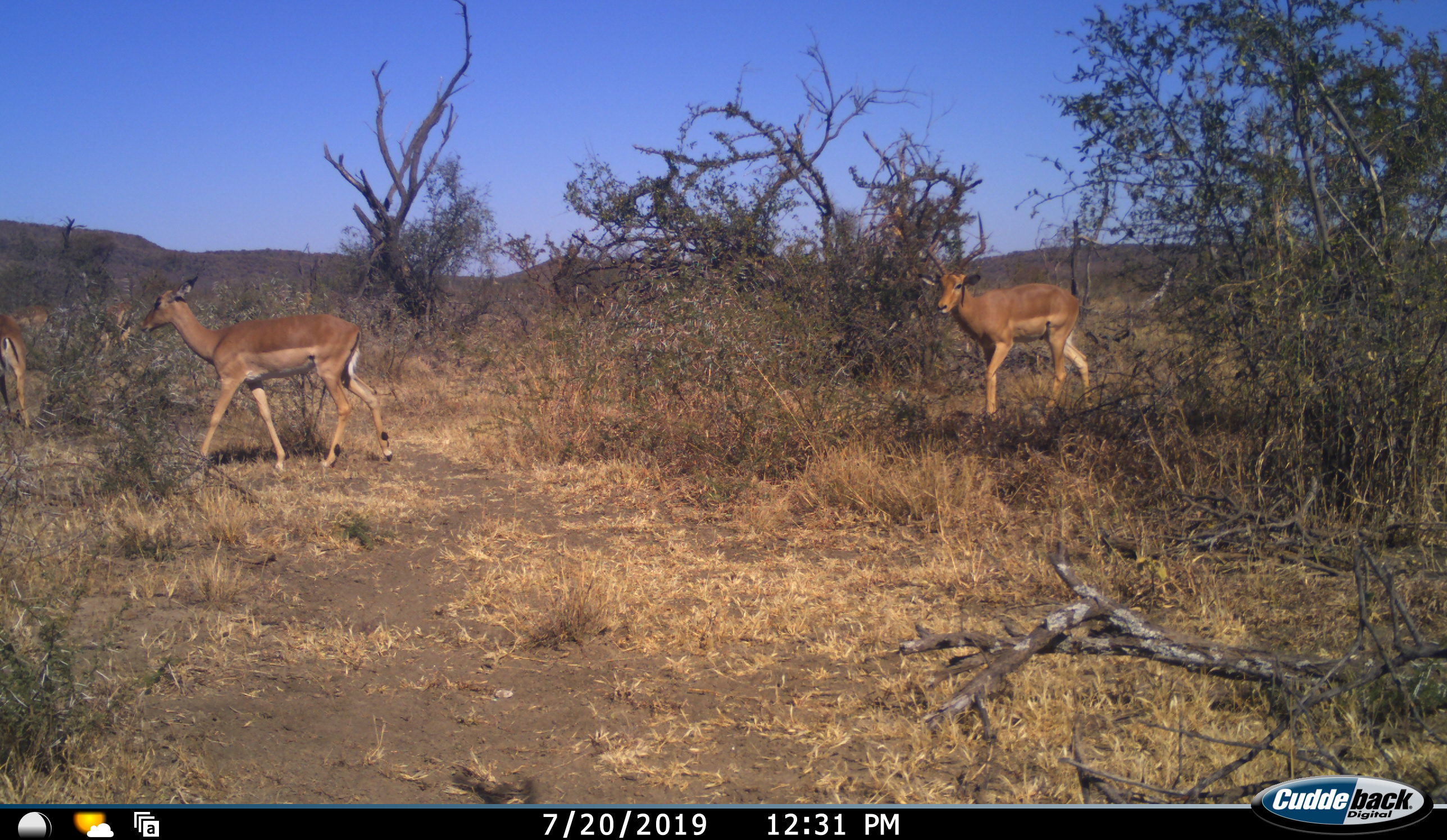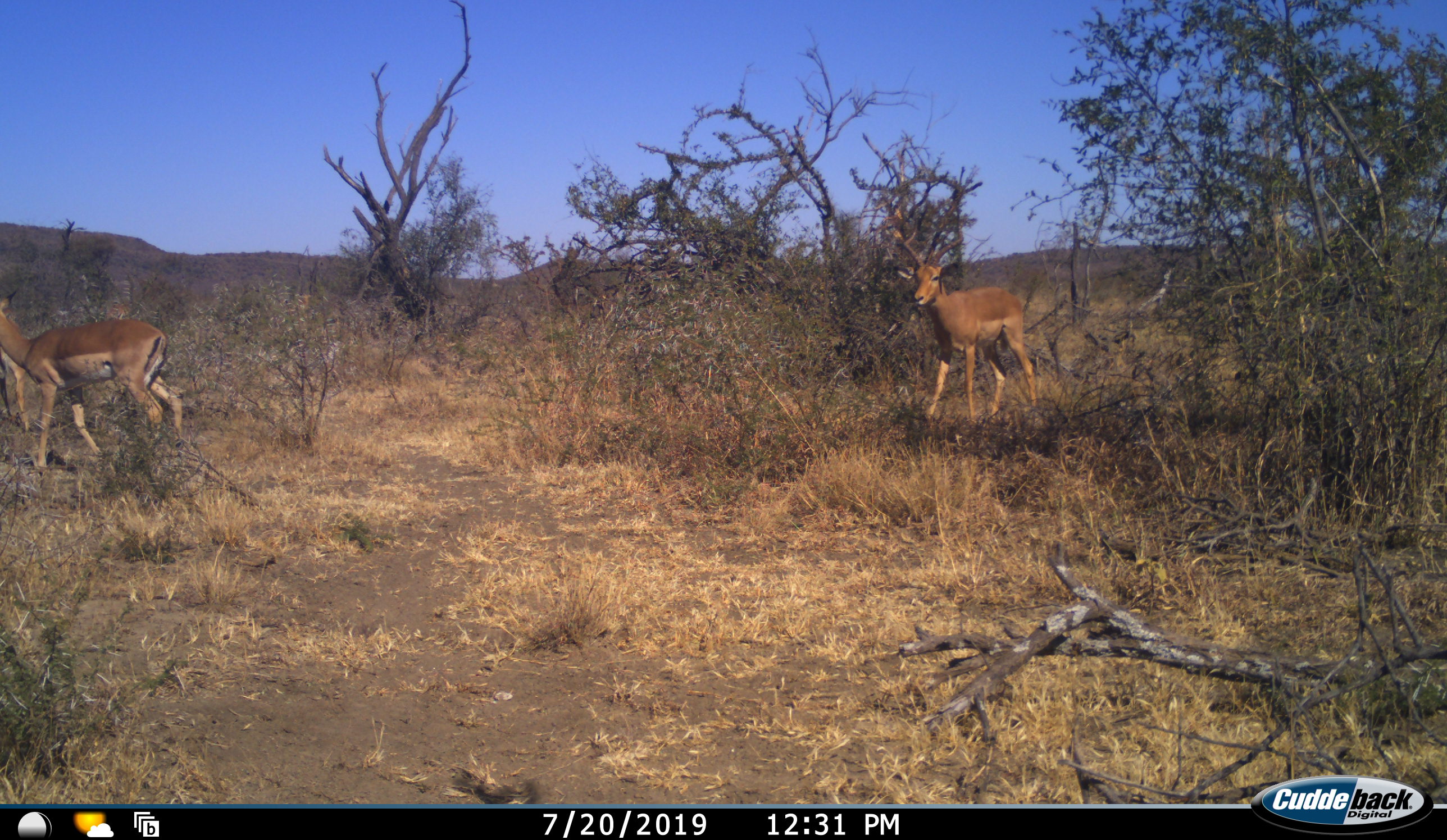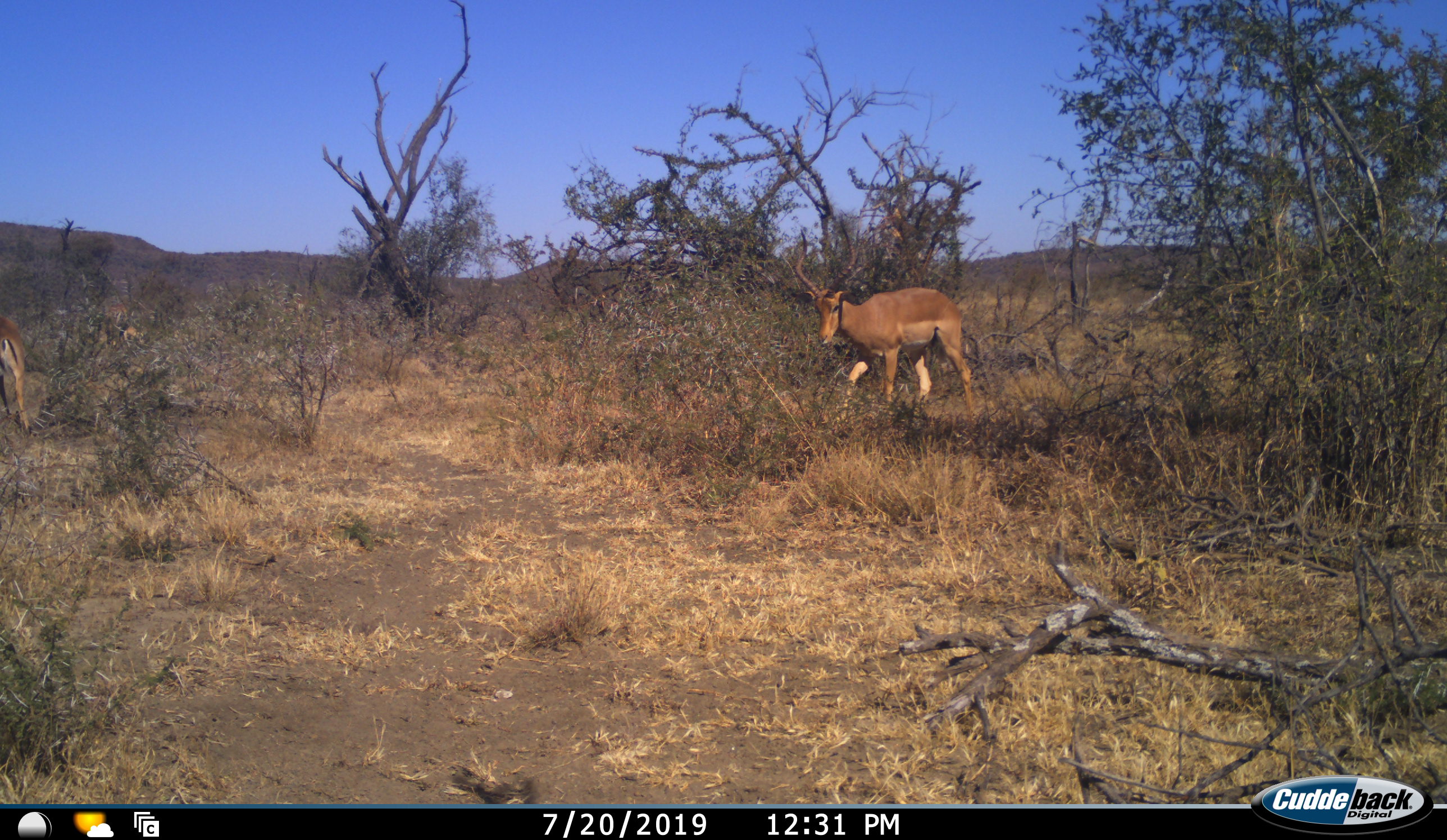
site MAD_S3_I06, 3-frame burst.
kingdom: Animalia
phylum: Chordata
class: Mammalia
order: Artiodactyla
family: Bovidae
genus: Aepyceros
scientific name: Aepyceros melampus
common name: impala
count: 3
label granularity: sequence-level